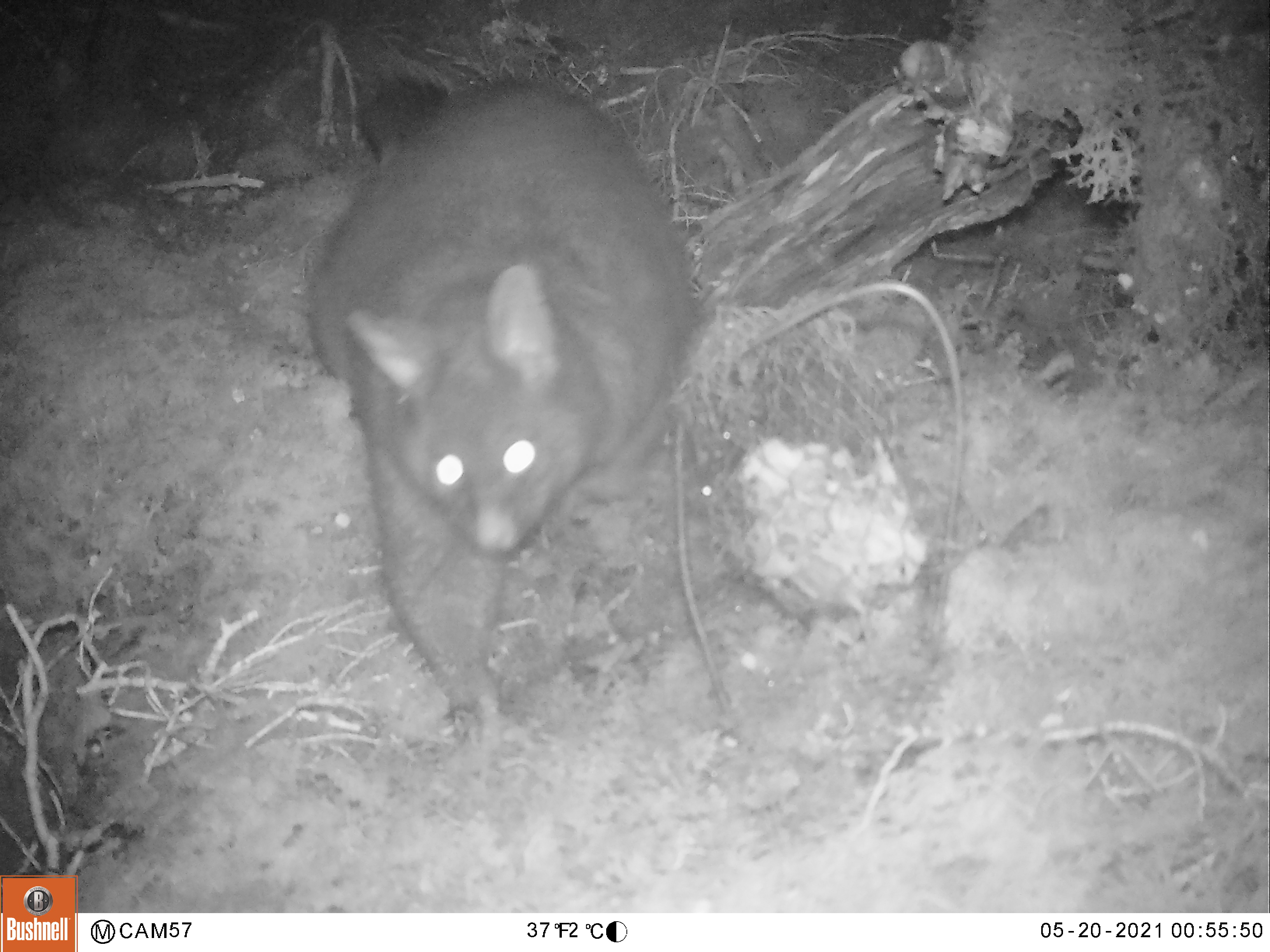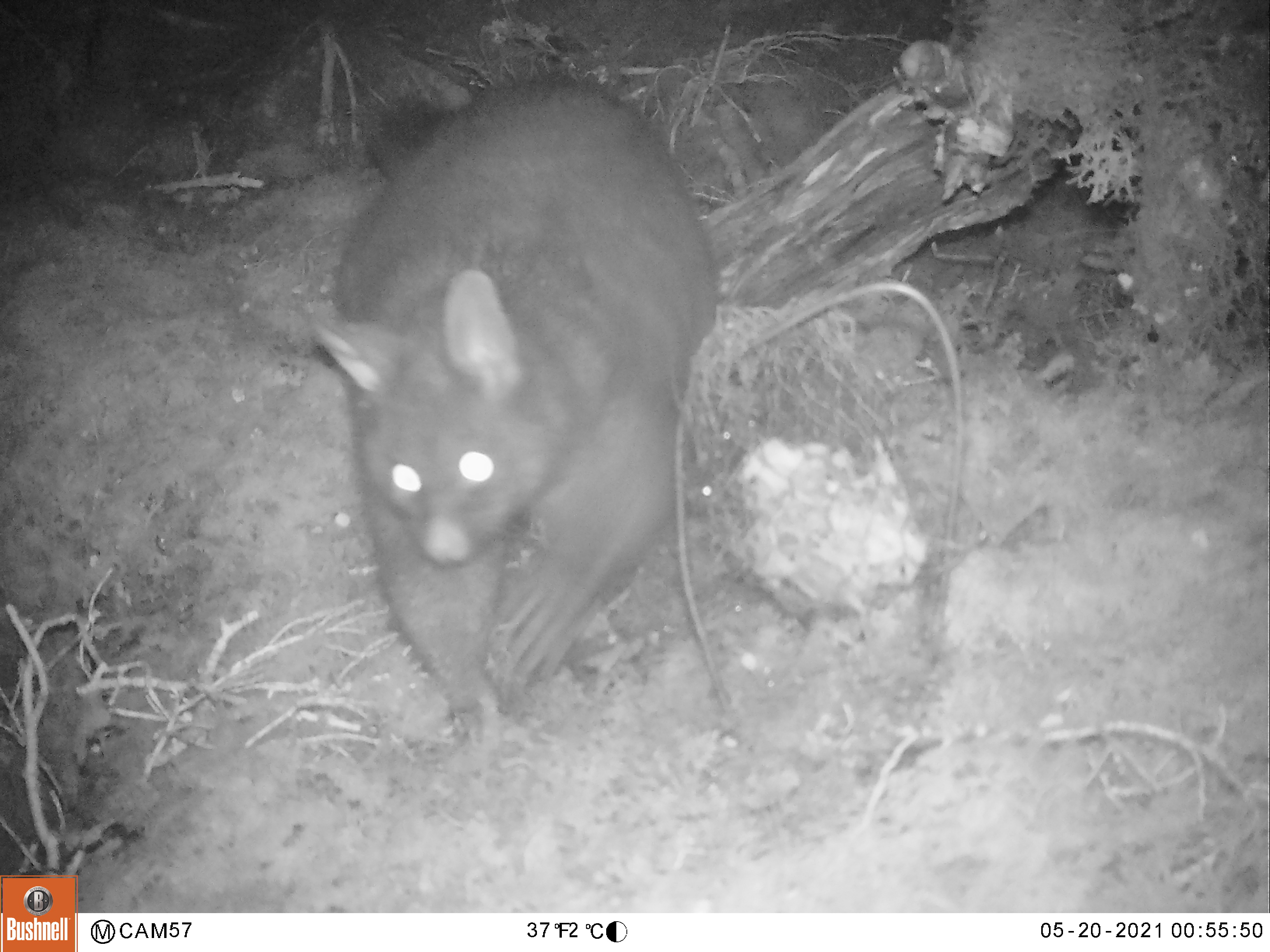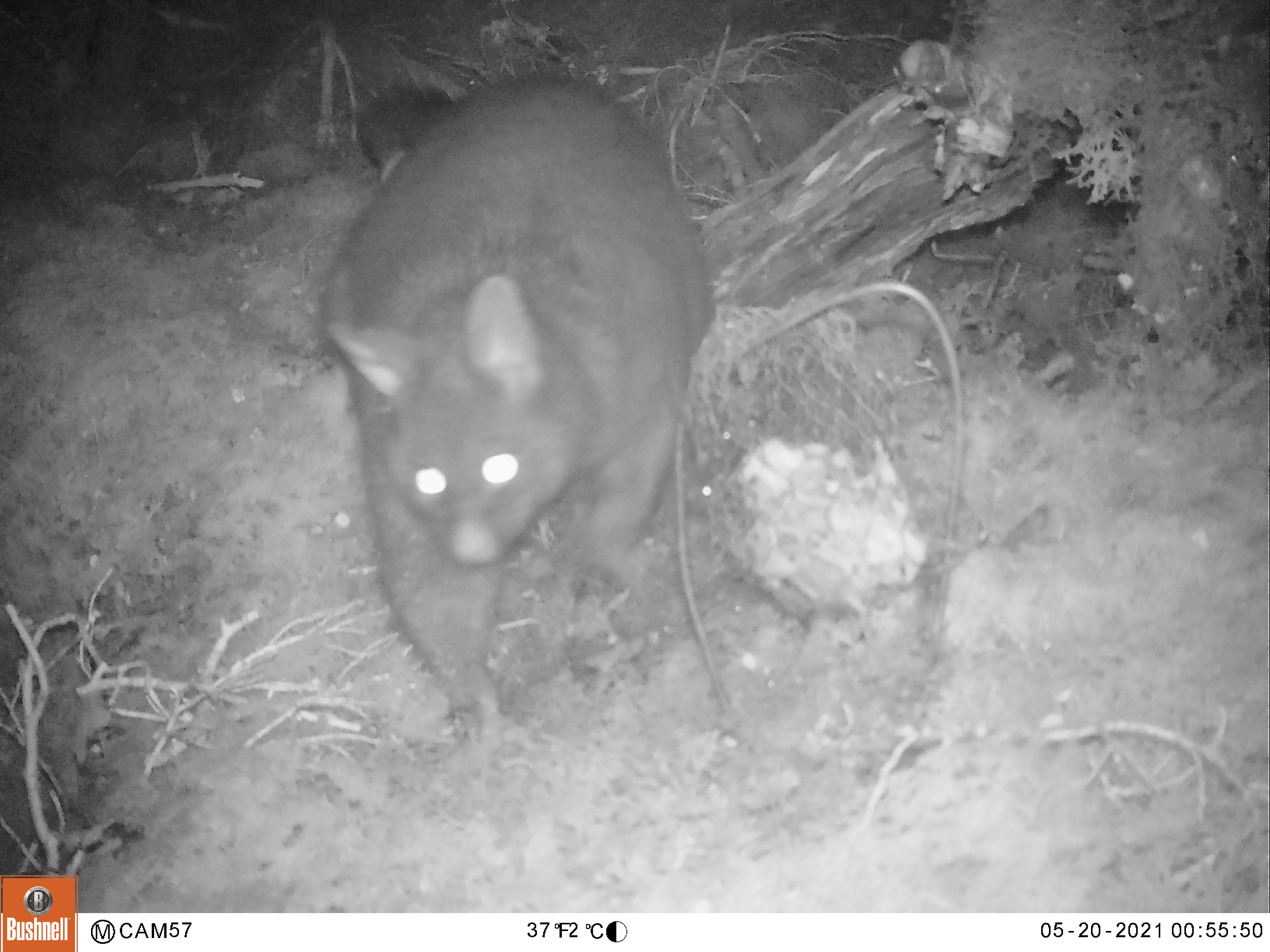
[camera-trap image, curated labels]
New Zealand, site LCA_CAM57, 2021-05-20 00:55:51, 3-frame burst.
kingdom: Animalia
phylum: Chordata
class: Mammalia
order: Diprotodontia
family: Phalangeridae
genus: Trichosurus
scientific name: Trichosurus vulpecula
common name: common brushtail possum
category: possum